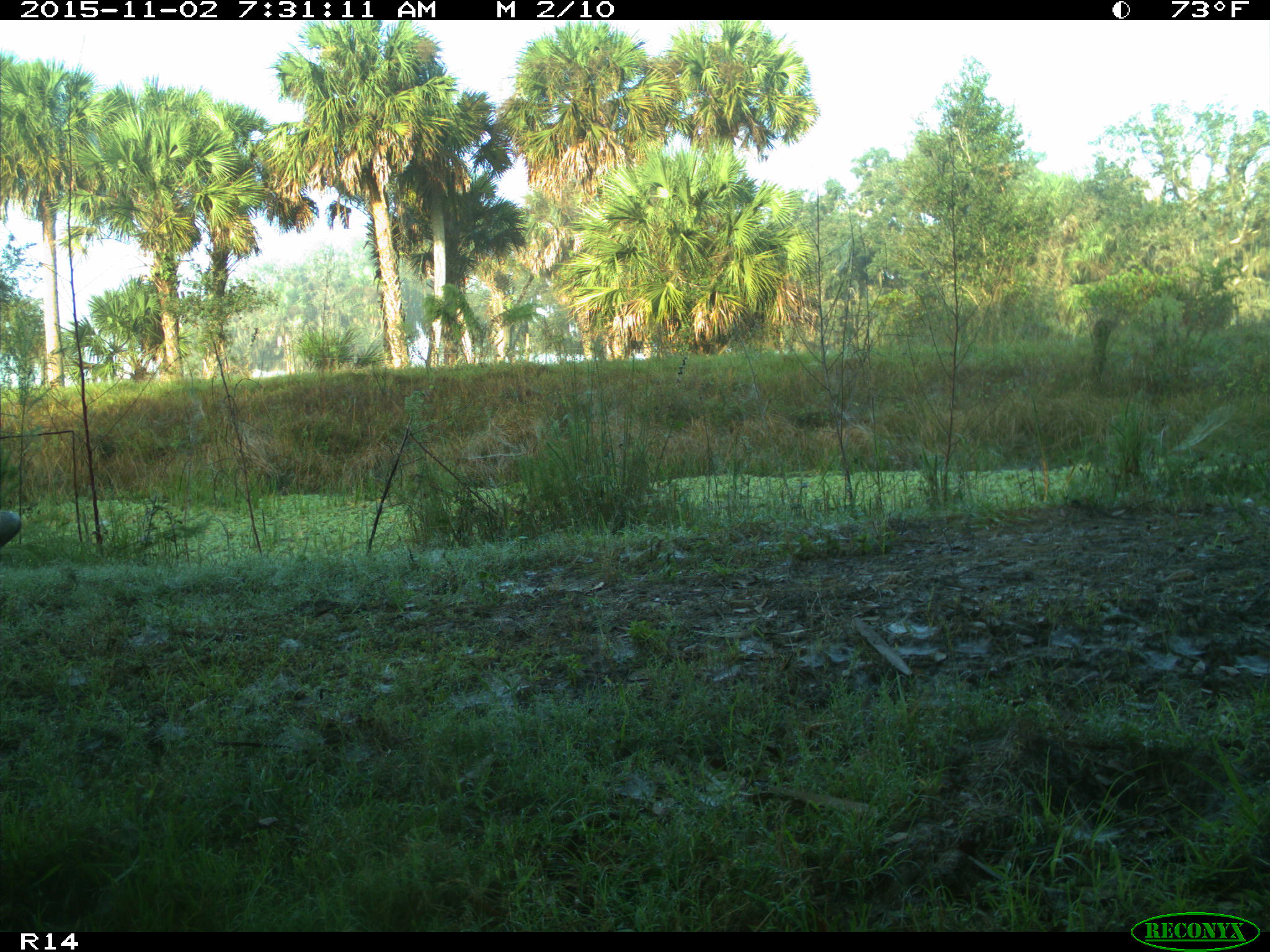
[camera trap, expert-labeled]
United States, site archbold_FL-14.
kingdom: Animalia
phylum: Chordata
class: Mammalia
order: Artiodactyla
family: Bovidae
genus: Bos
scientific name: Bos taurus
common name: domestic cow